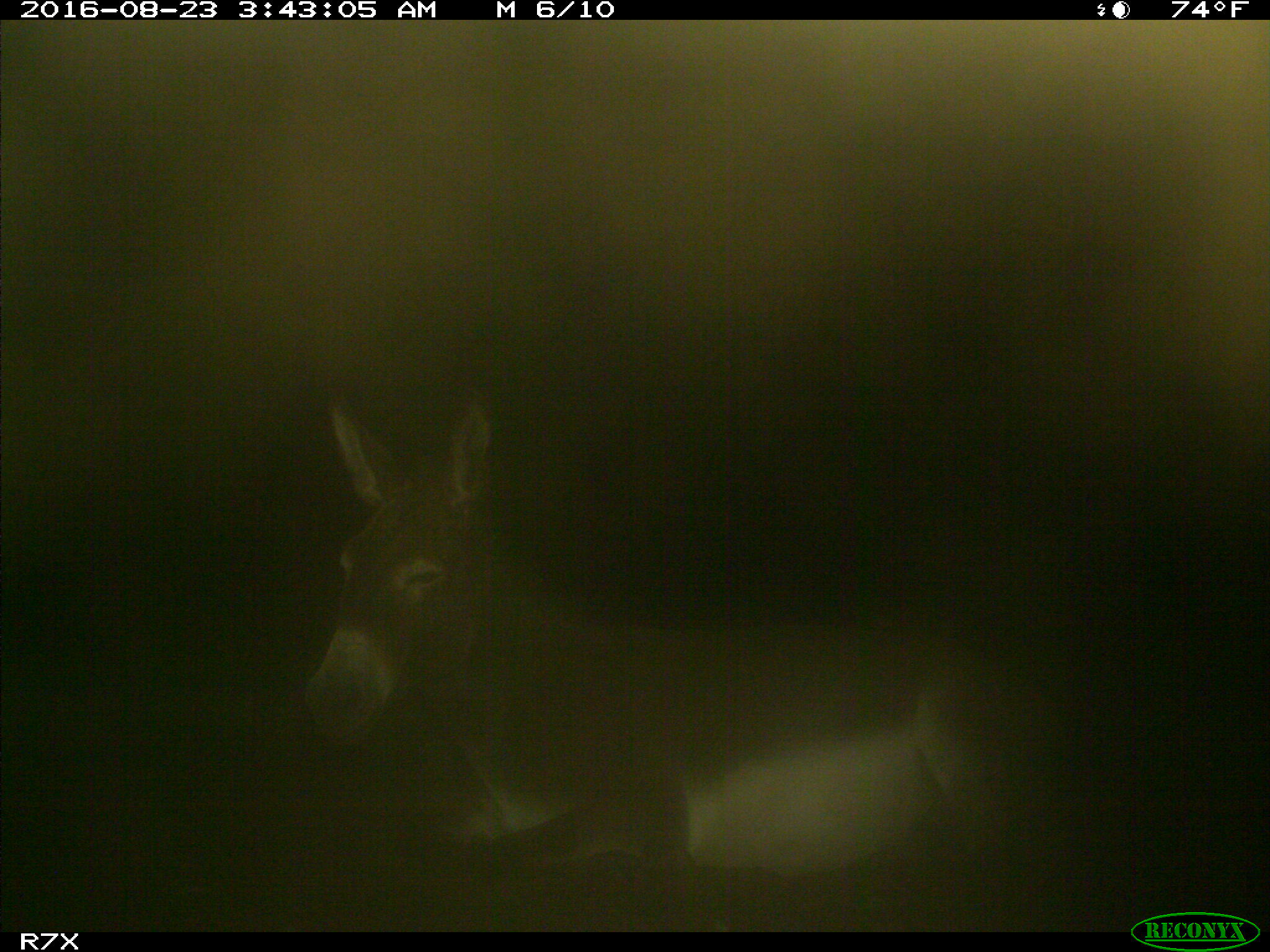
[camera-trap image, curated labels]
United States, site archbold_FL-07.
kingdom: Animalia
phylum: Chordata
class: Mammalia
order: Perissodactyla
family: Equidae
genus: Equus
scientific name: Equus africanus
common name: african wild ass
Equus africanus (african wild ass).